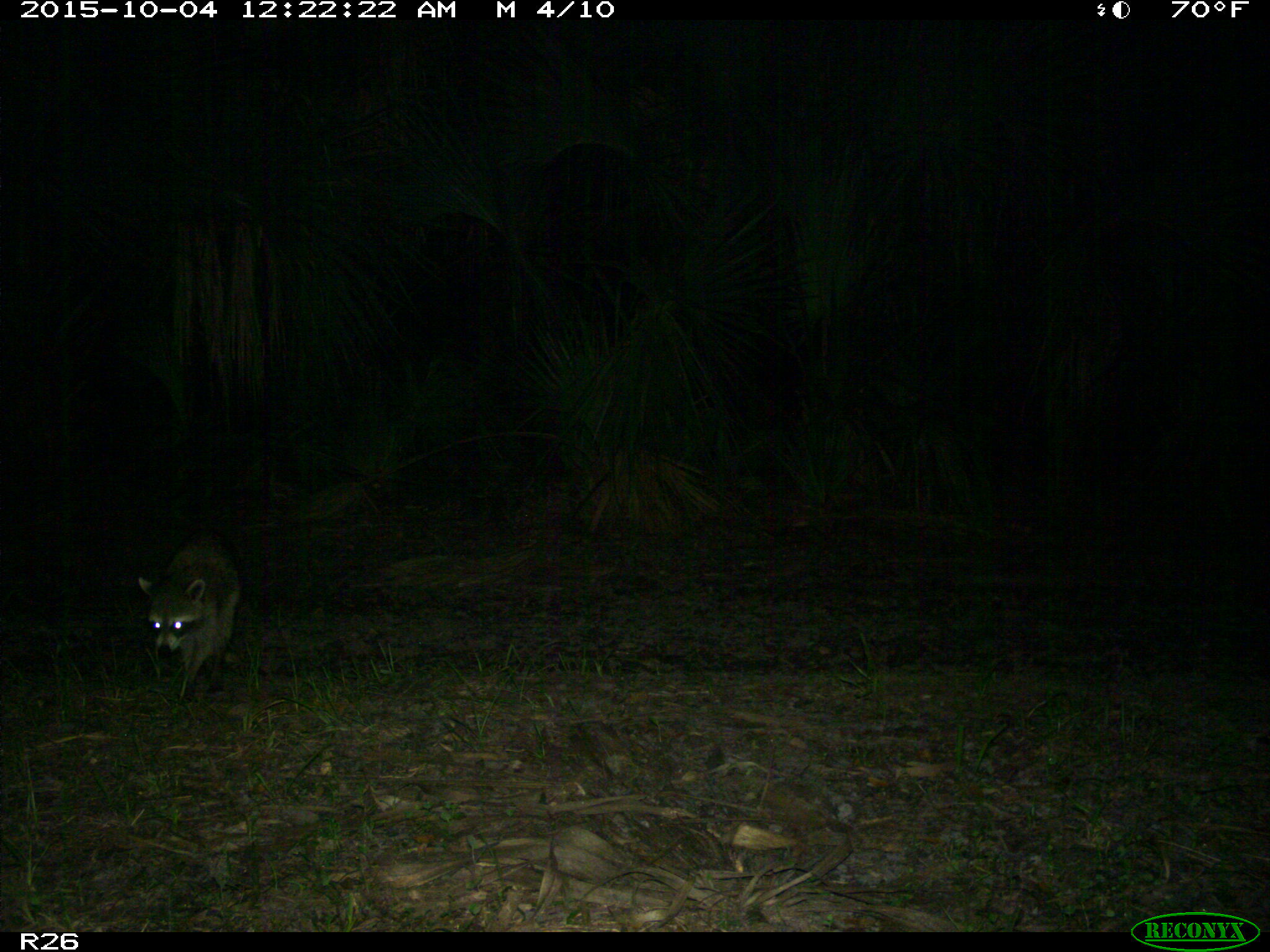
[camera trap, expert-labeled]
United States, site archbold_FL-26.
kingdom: Animalia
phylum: Chordata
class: Mammalia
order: Carnivora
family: Procyonidae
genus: Procyon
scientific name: Procyon lotor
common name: common raccoon